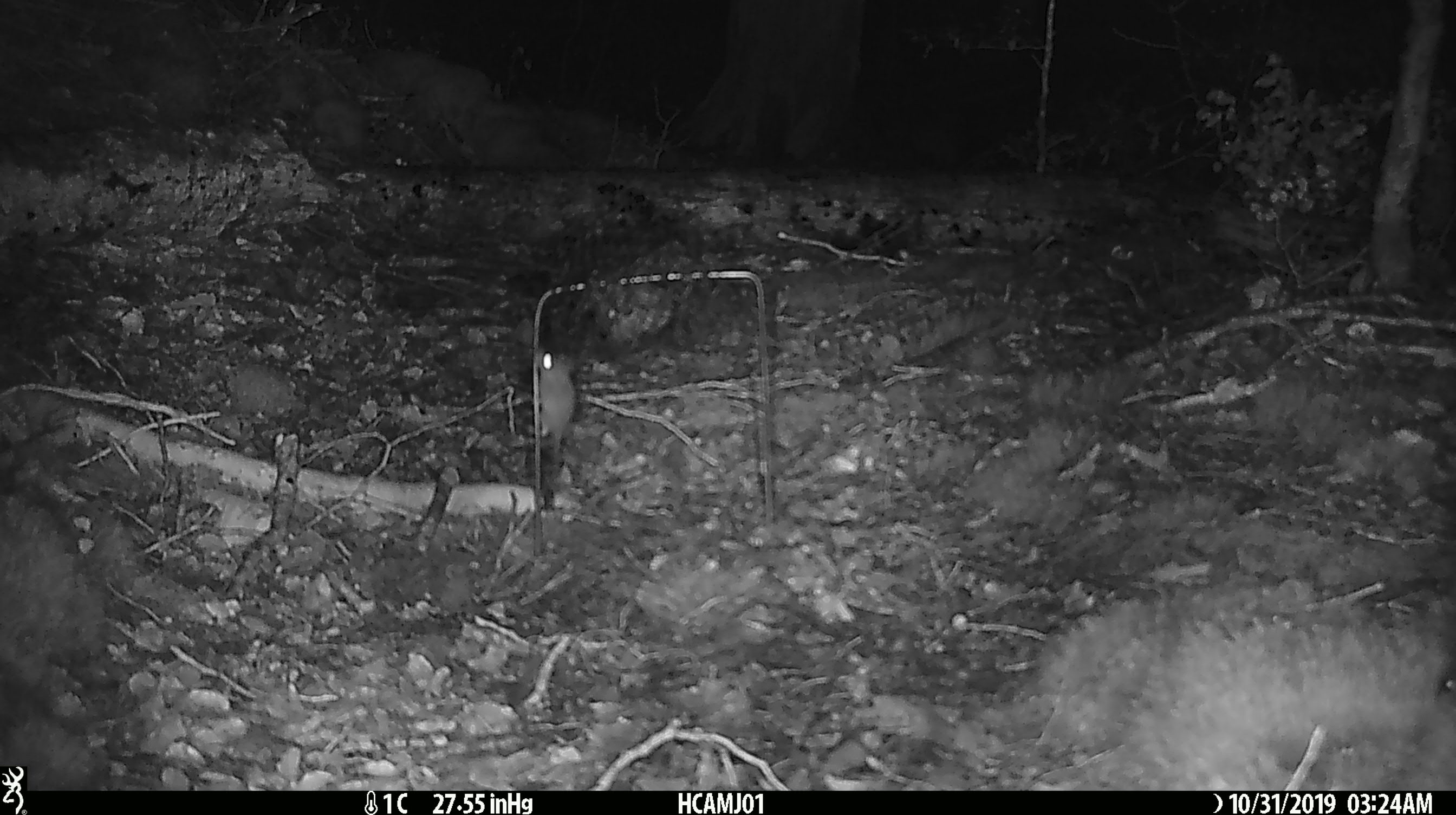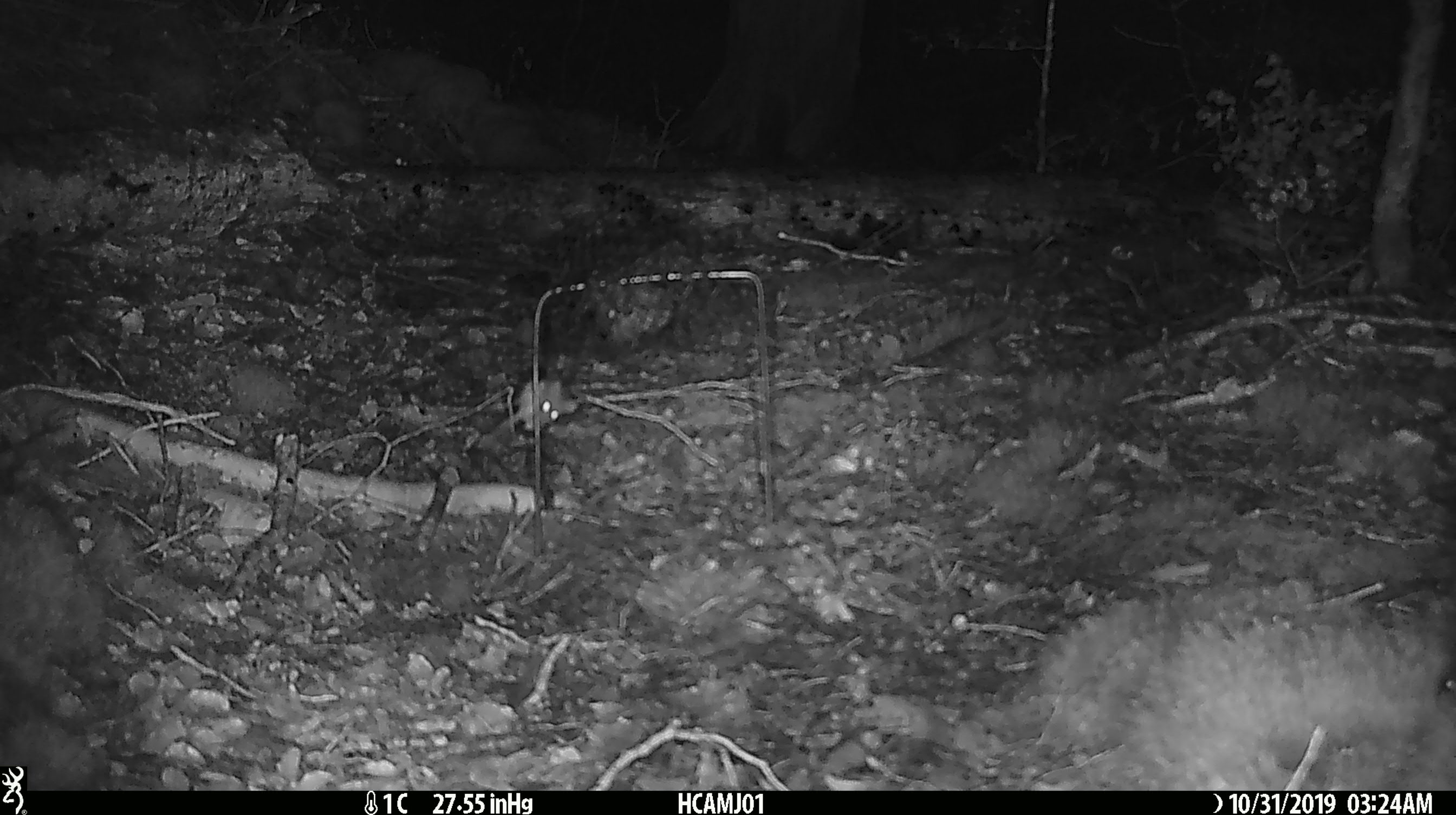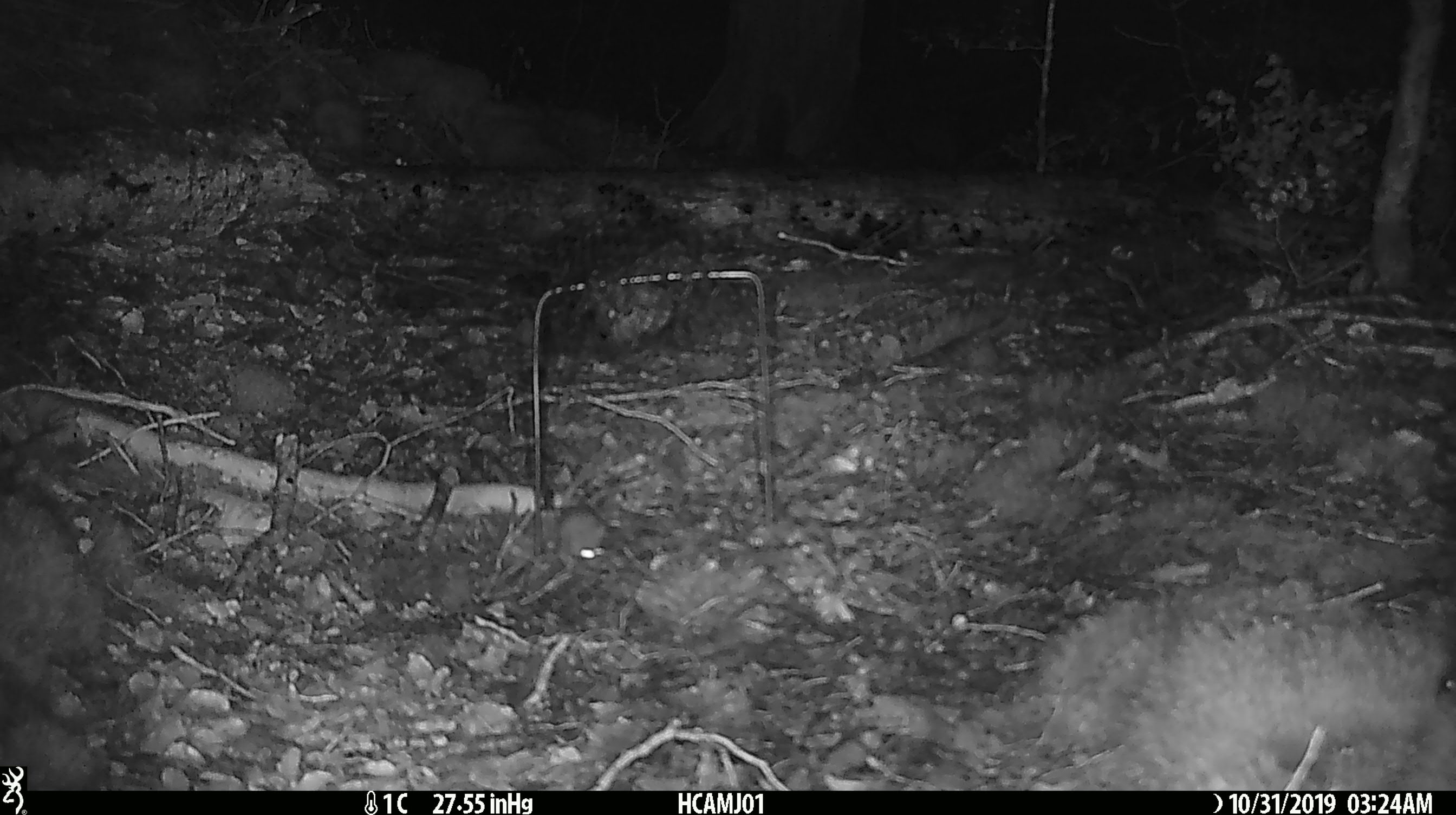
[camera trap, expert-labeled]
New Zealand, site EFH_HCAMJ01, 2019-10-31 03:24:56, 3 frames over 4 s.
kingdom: Animalia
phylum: Chordata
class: Mammalia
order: Rodentia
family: Muridae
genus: Mus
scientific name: Mus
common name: mouse